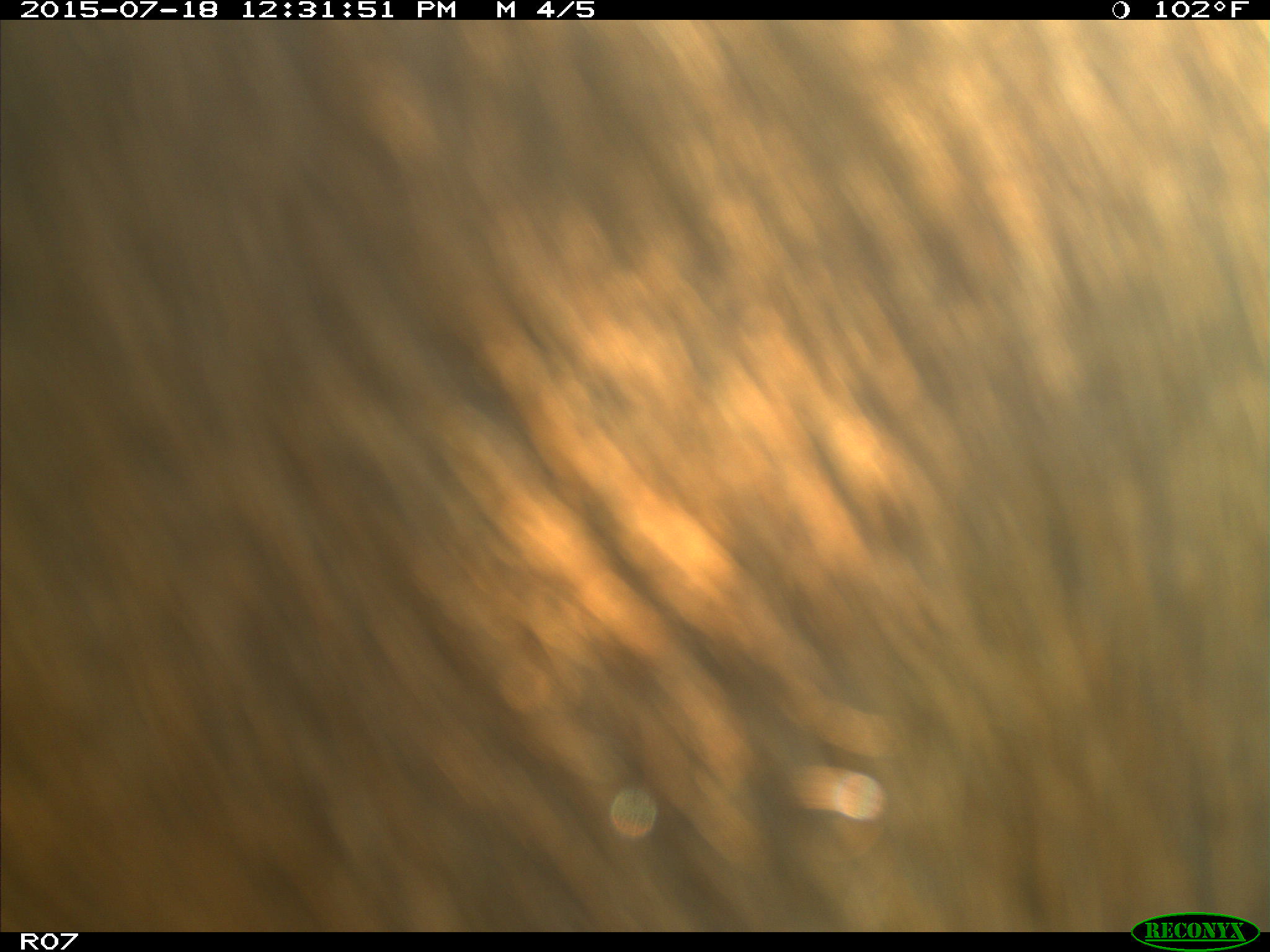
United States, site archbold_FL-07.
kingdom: Animalia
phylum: Chordata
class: Mammalia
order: Artiodactyla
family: Bovidae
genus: Bos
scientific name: Bos taurus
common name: domestic cow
Bos taurus (domestic cow).